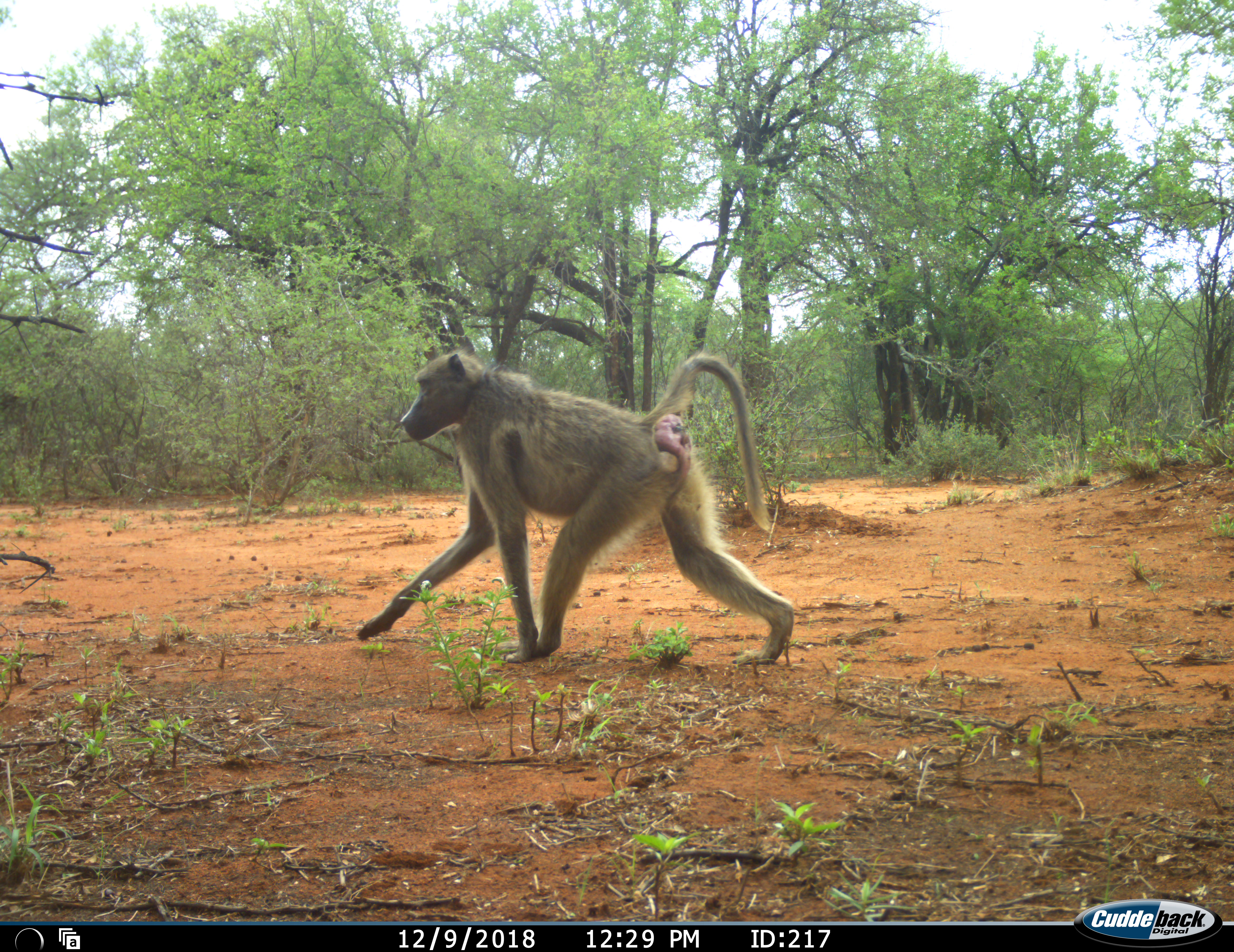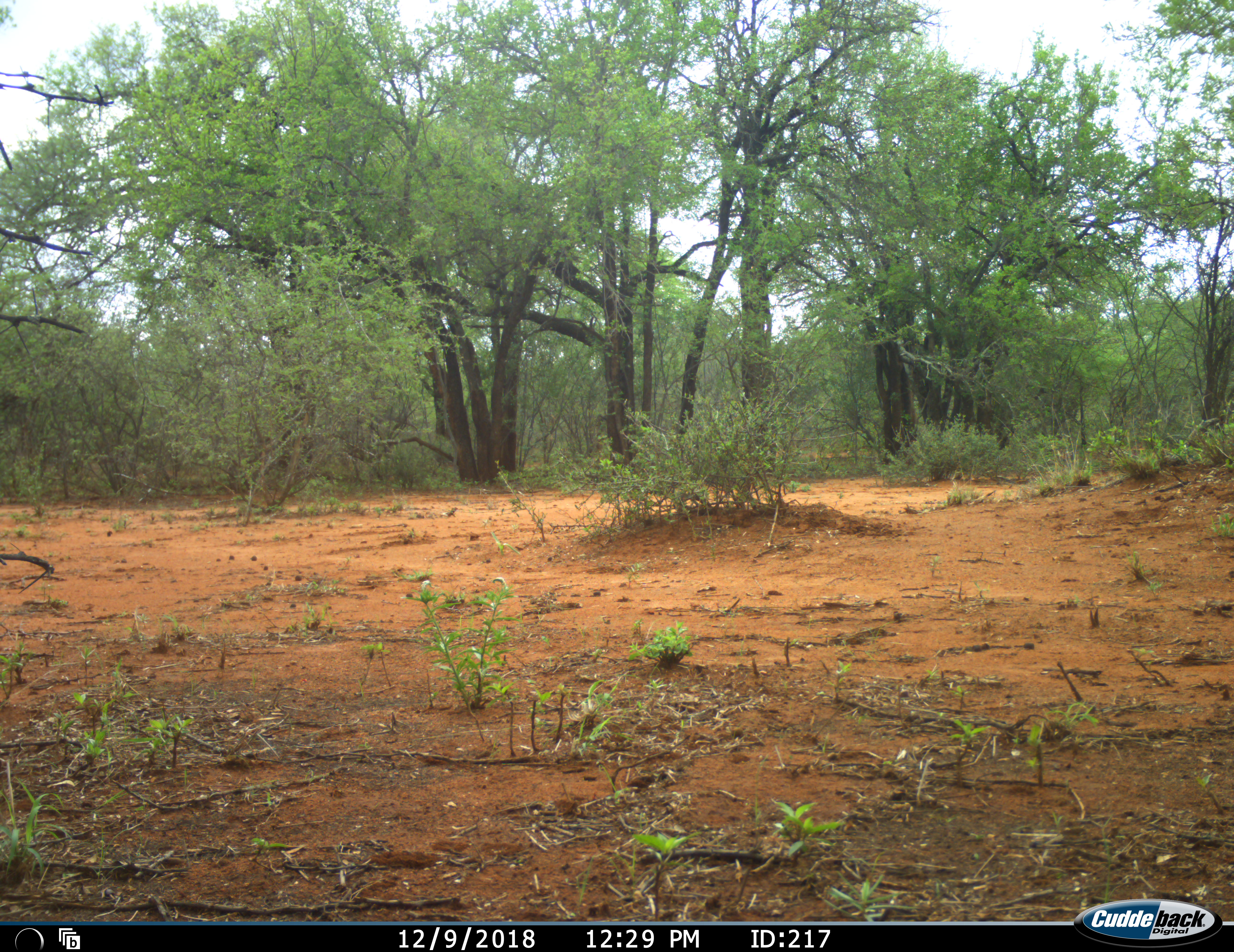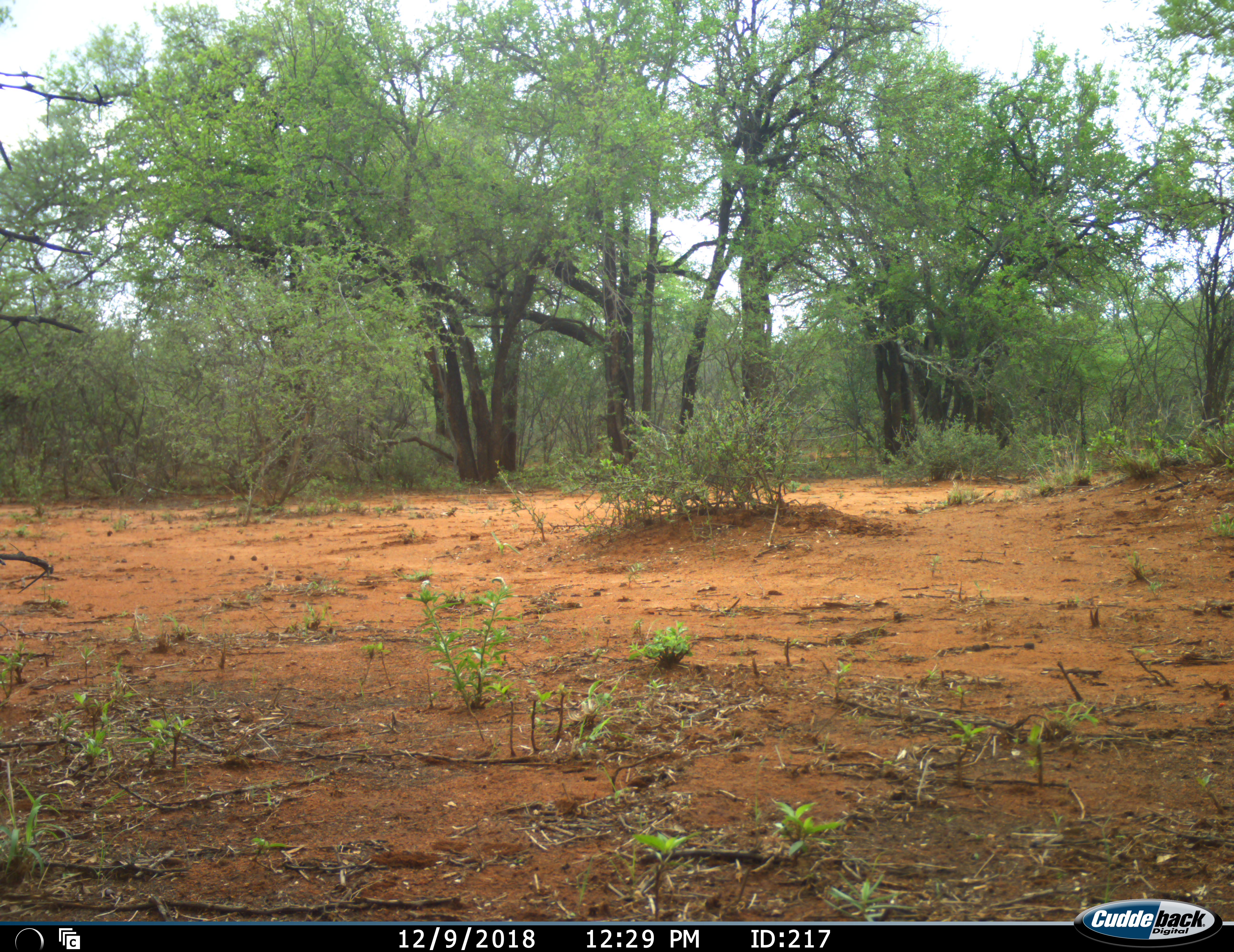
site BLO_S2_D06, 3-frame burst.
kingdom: Animalia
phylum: Chordata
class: Mammalia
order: Primates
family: Cercopithecidae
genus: Papio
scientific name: Papio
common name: baboon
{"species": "baboon (Papio)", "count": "1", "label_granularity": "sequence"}